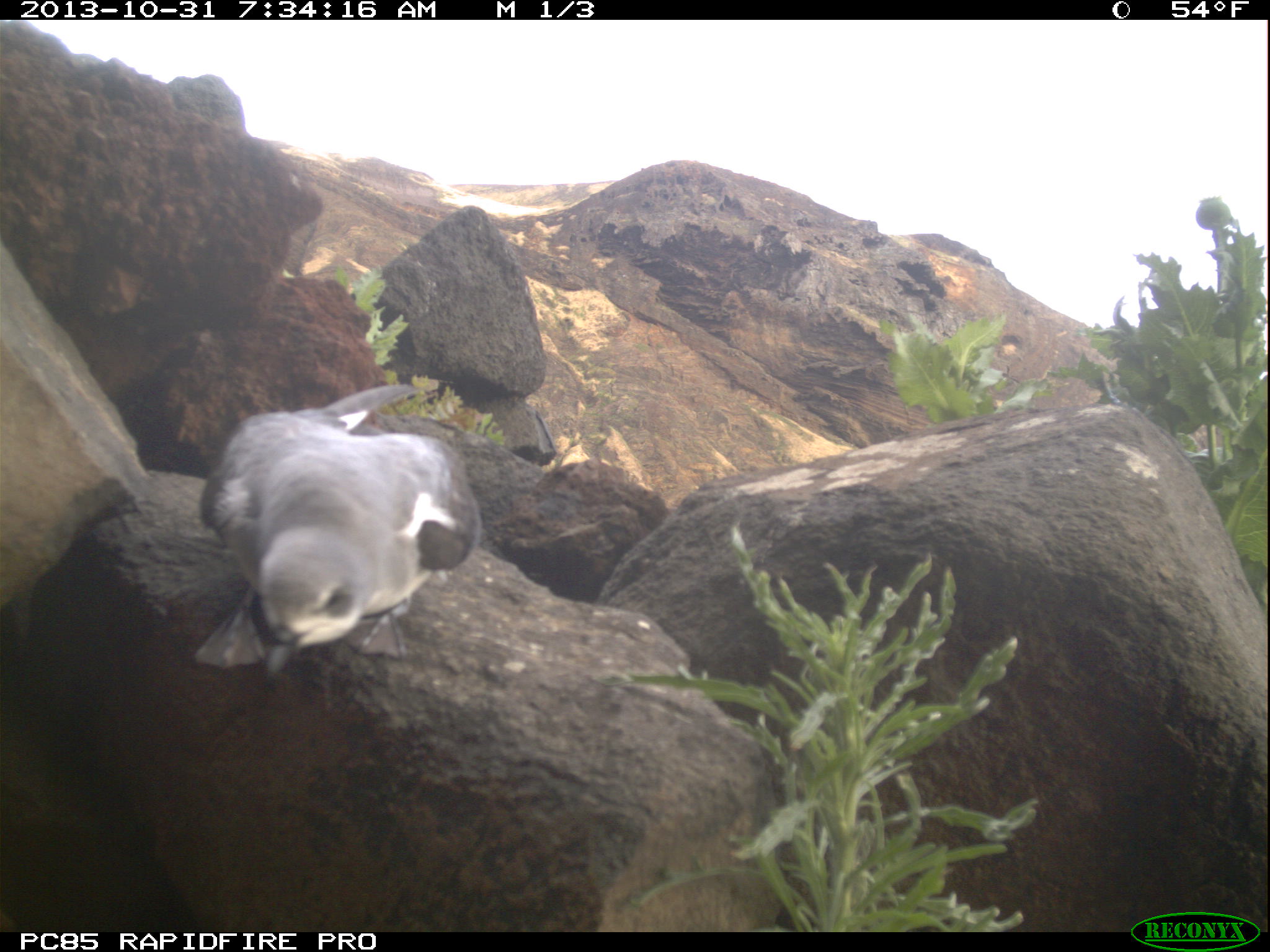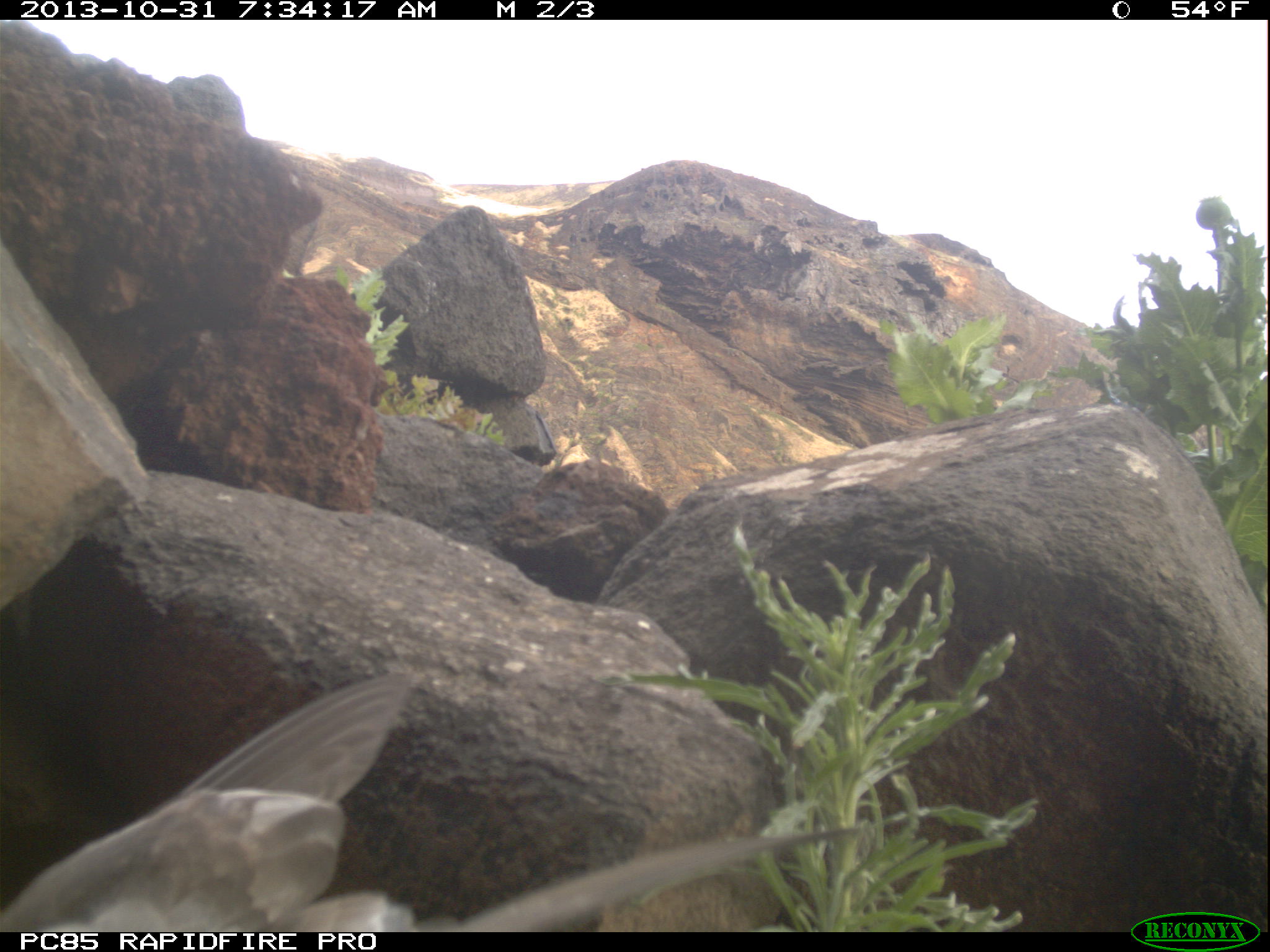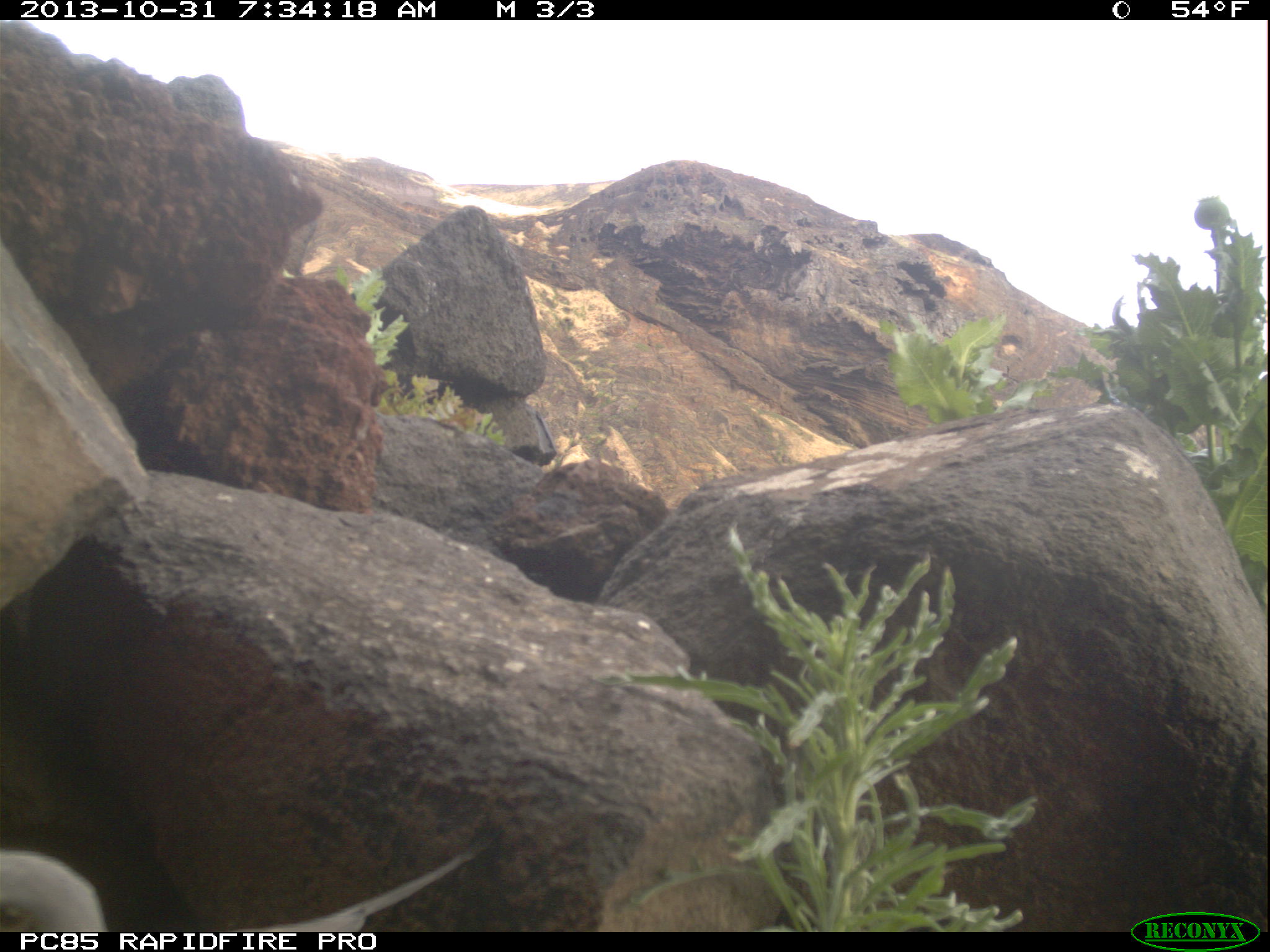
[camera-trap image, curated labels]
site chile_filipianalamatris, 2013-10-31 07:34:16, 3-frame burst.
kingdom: Animalia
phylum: Chordata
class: Aves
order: Procellariiformes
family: Procellariidae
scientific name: Procellariidae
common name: petrel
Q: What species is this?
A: Petrel (Procellariidae).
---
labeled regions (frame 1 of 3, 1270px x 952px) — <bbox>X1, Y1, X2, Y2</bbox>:
petrel: <bbox>193, 386, 482, 671</bbox>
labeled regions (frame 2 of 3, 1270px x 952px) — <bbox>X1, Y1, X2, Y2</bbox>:
petrel: <bbox>0, 663, 912, 934</bbox>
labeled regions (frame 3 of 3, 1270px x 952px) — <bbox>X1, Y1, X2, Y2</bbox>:
petrel: <bbox>0, 828, 497, 931</bbox>